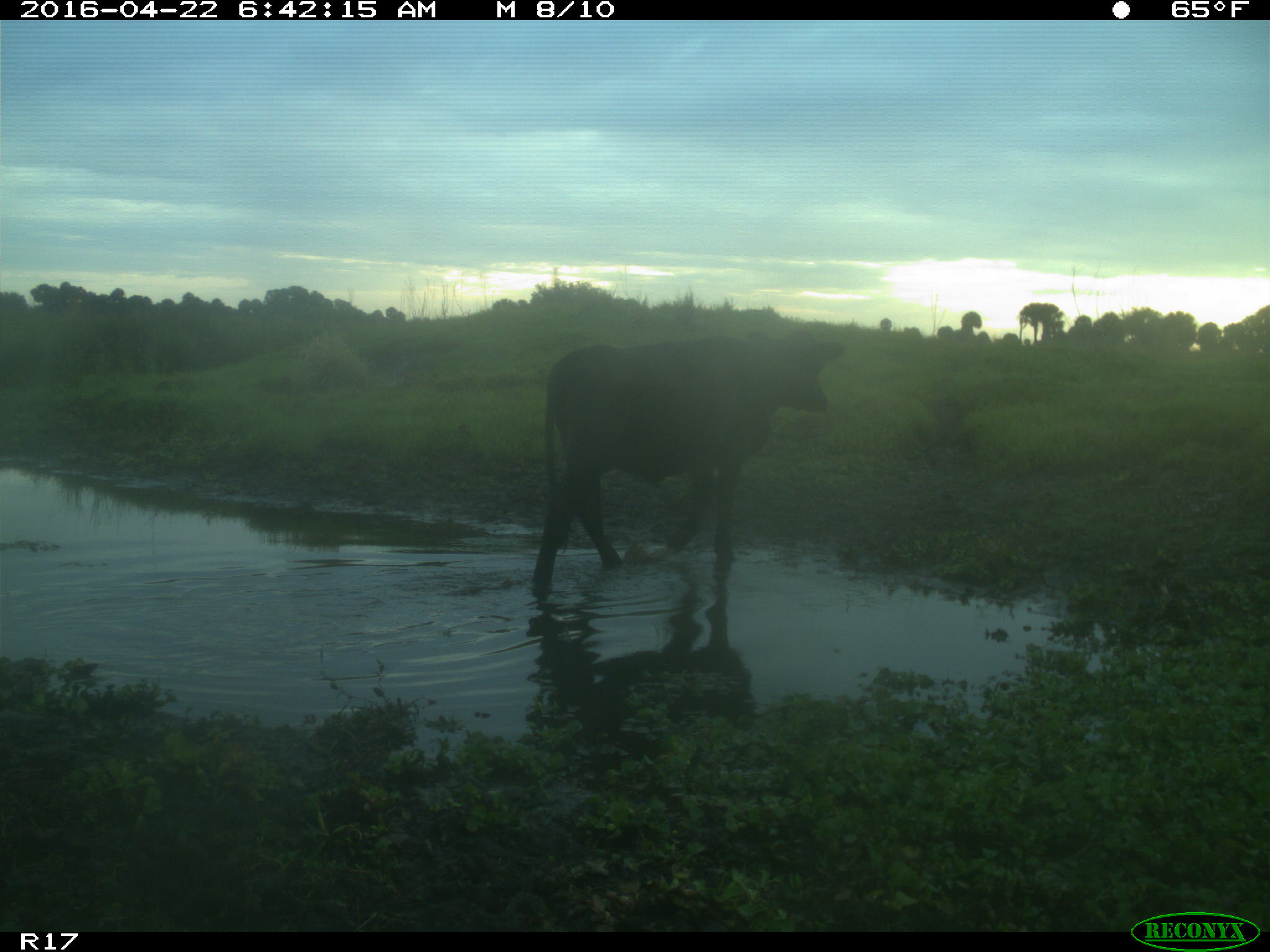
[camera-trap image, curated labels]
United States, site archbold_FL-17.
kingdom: Animalia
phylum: Chordata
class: Mammalia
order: Artiodactyla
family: Bovidae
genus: Bos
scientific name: Bos taurus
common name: domestic cow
Bos taurus (domestic cow).